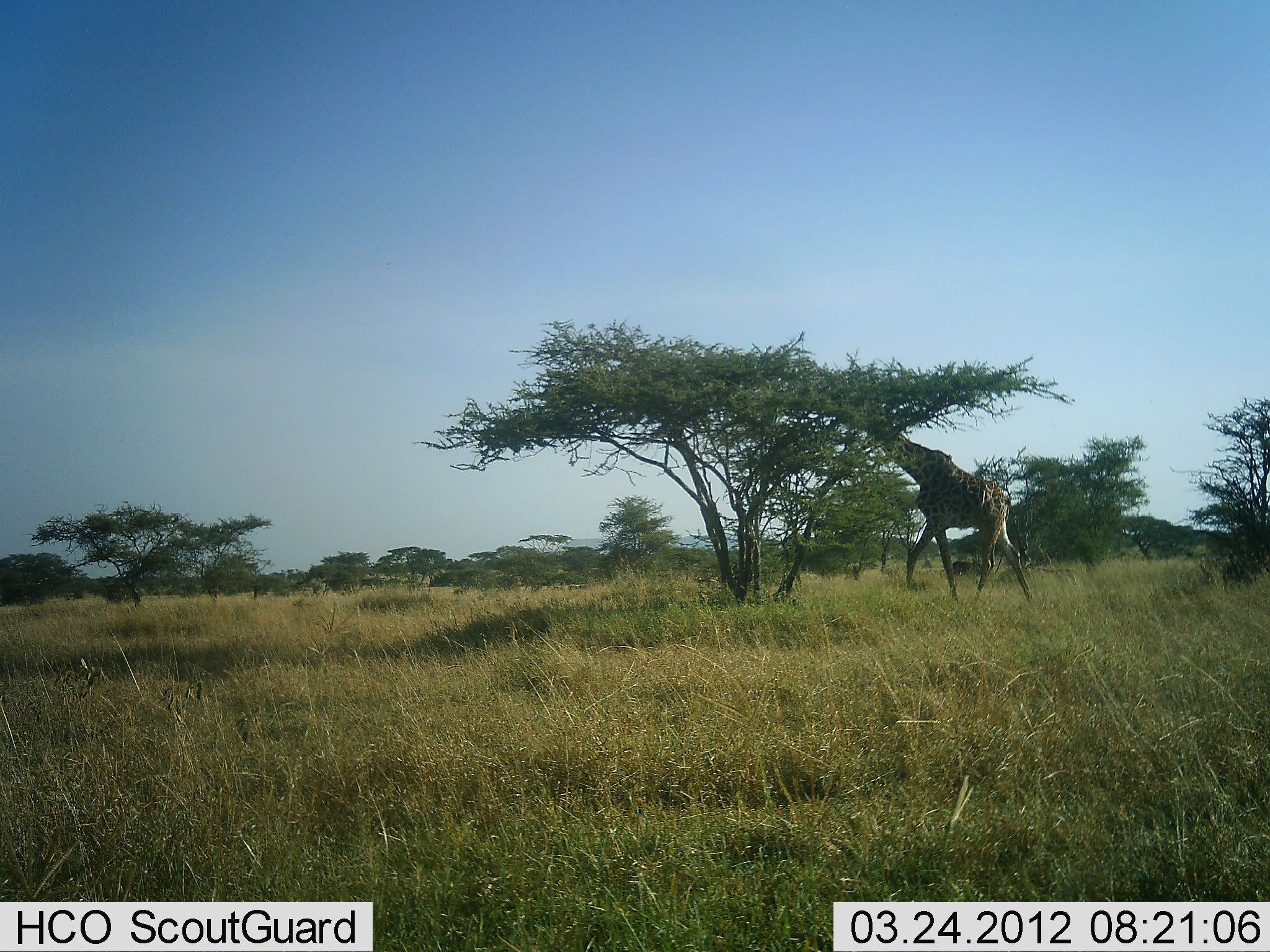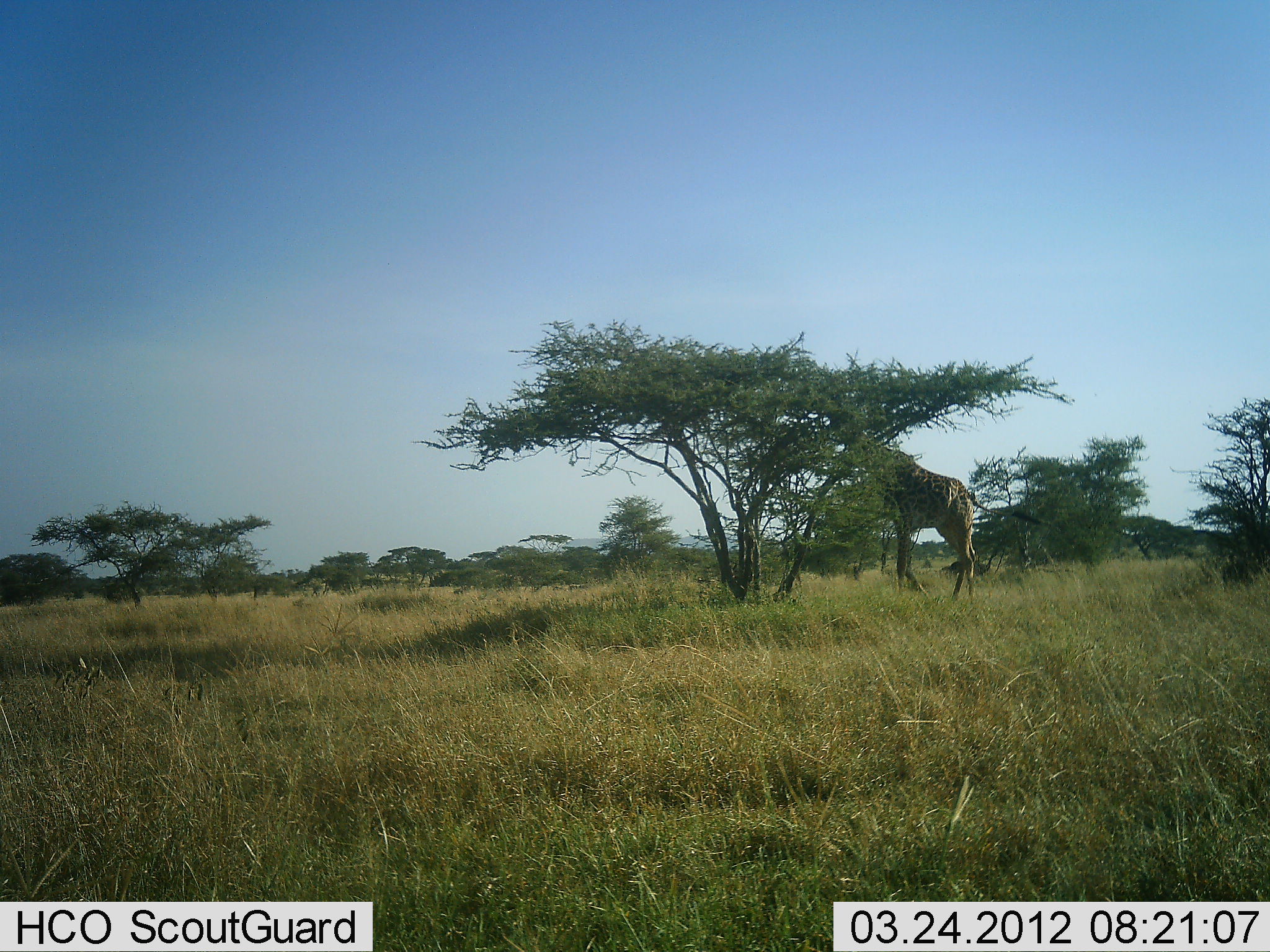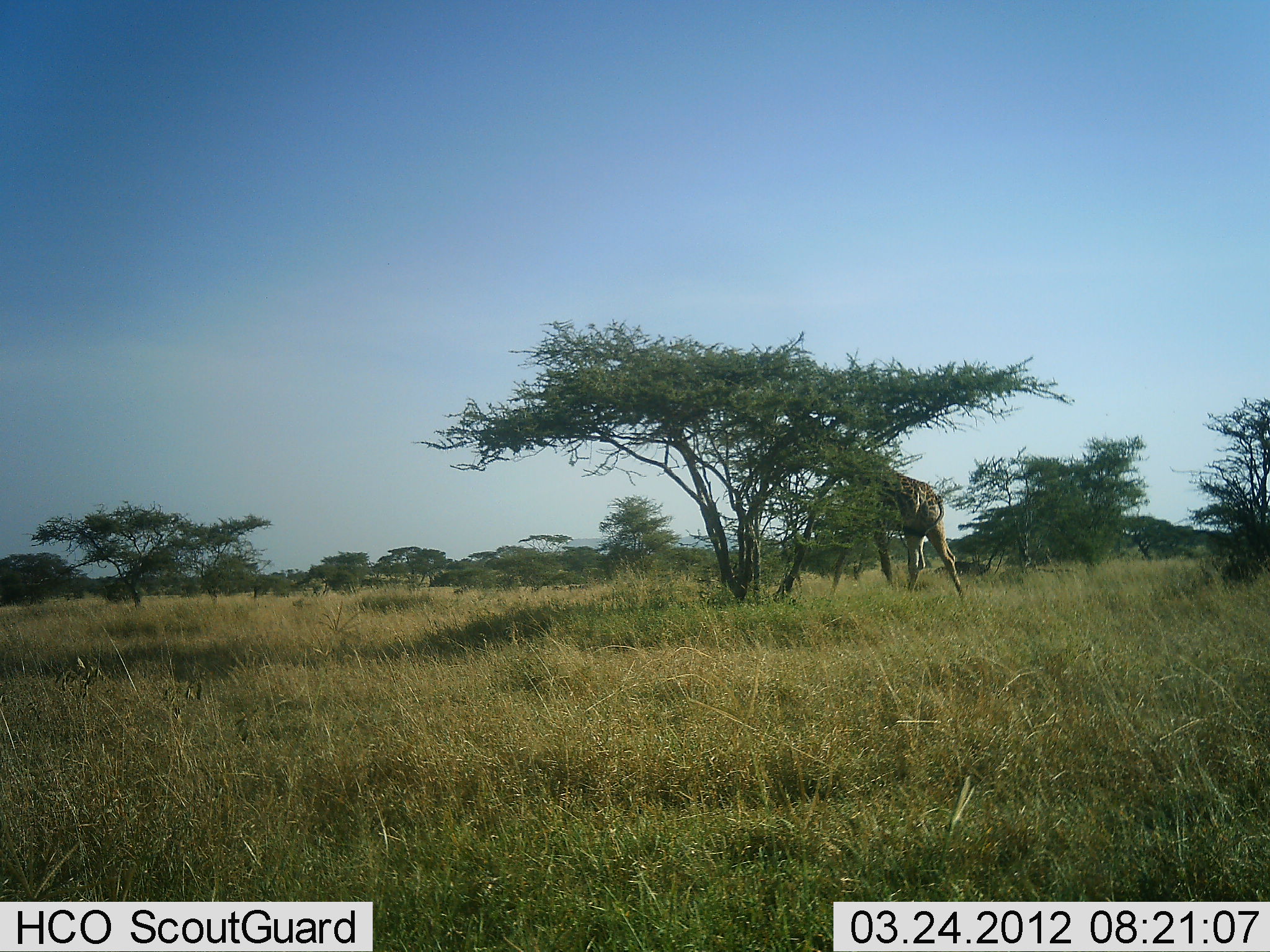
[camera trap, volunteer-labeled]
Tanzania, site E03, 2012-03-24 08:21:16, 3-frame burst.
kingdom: Animalia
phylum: Chordata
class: Mammalia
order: Artiodactyla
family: Giraffidae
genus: Giraffa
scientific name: Giraffa camelopardalis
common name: giraffe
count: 1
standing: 15%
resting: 0%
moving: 59%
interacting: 0%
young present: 0%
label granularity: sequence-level